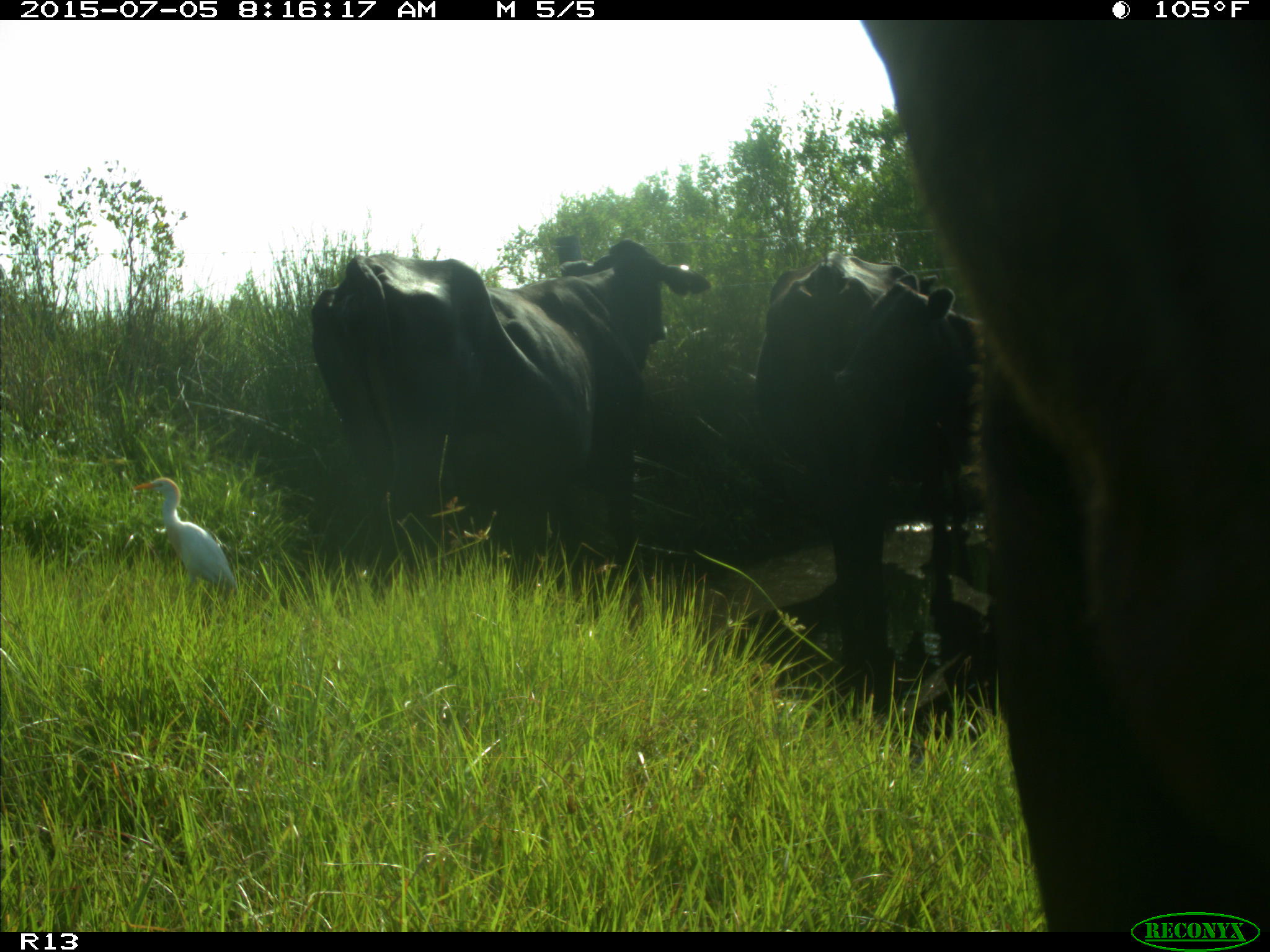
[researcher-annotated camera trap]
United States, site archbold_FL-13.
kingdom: Animalia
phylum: Chordata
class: Mammalia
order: Artiodactyla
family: Bovidae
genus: Bos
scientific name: Bos taurus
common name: domestic cow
Bos taurus (domestic cow).